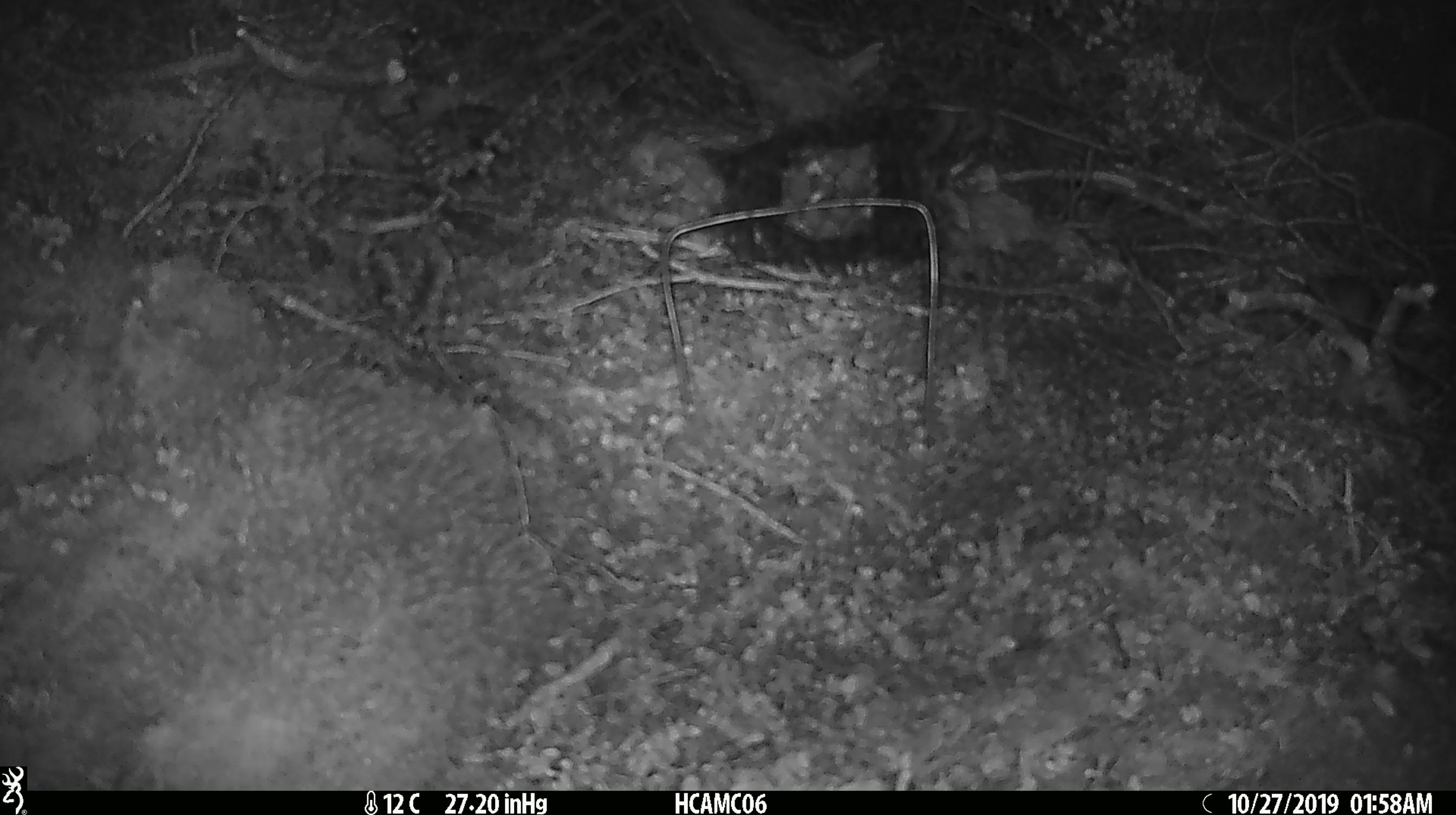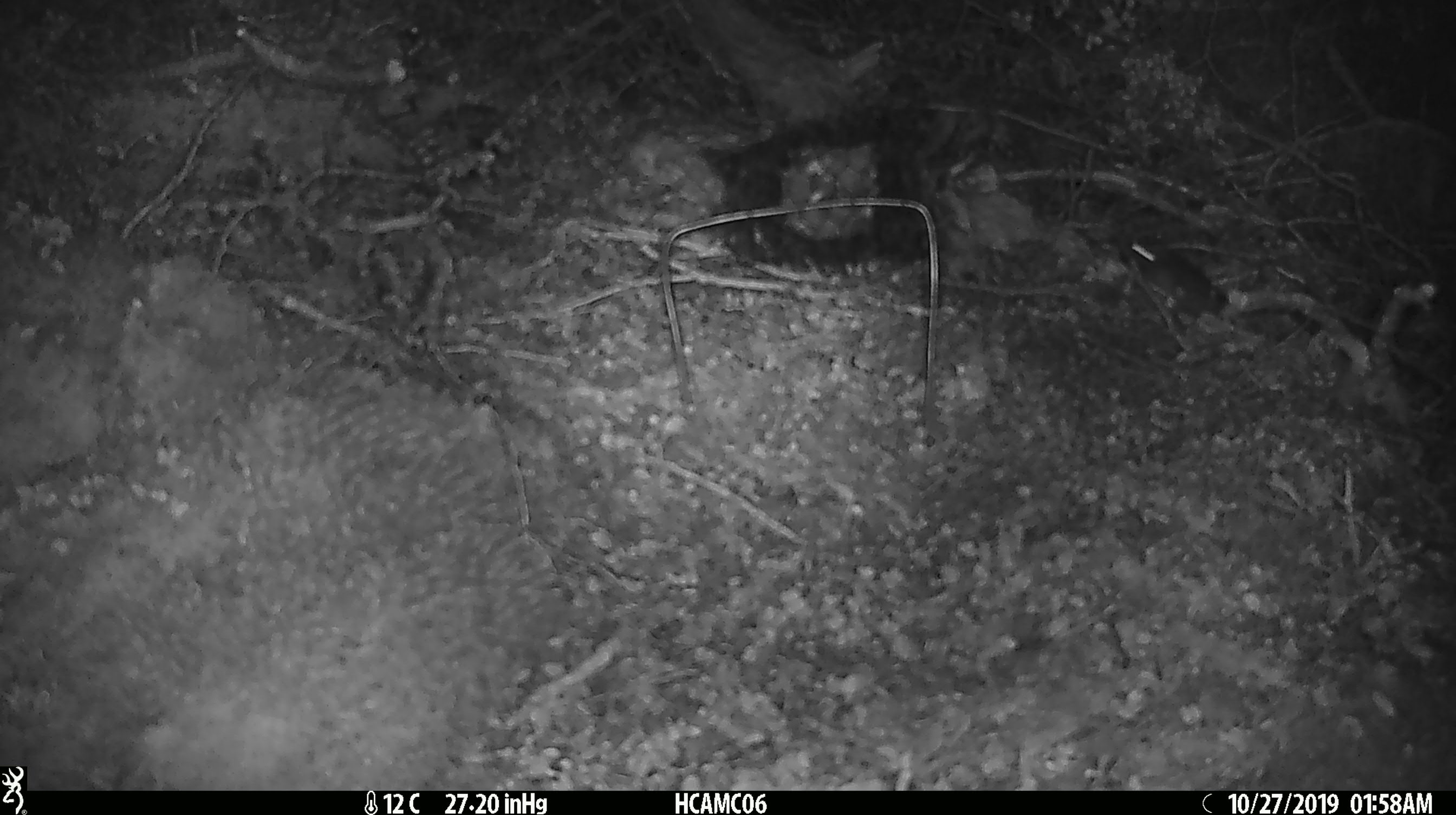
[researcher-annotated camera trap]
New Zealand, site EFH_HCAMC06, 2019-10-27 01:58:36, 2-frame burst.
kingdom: Animalia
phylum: Chordata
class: Mammalia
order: Rodentia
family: Muridae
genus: Mus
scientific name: Mus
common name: mouse